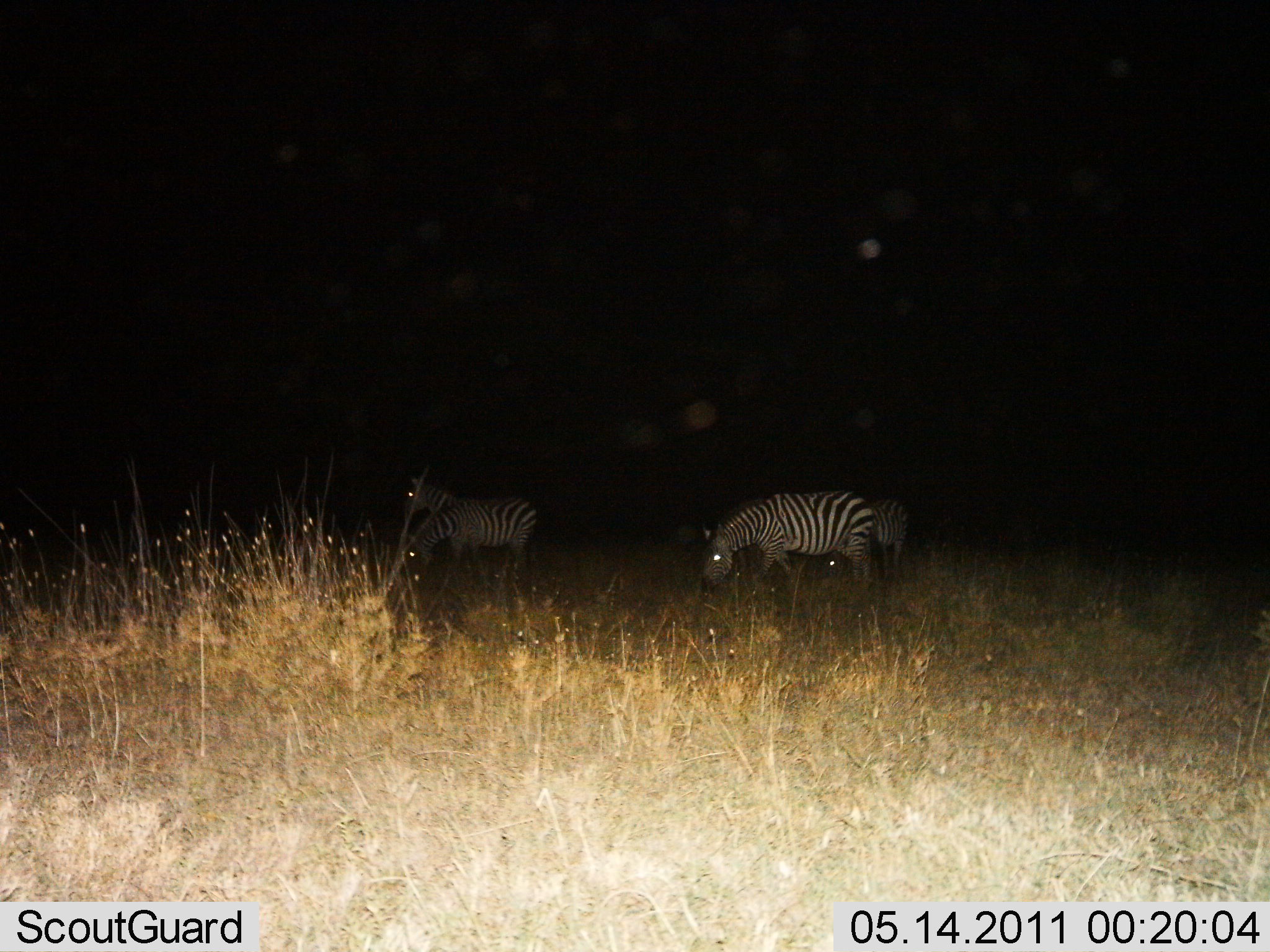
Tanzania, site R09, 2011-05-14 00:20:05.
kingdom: Animalia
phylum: Chordata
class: Mammalia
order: Perissodactyla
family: Equidae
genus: Equus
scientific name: Equus quagga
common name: plains zebra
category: zebra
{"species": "zebra (plains zebra) (Equus quagga)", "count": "4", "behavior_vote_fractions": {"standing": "36%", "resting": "0%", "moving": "9%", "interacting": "9%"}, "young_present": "0%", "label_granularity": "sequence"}